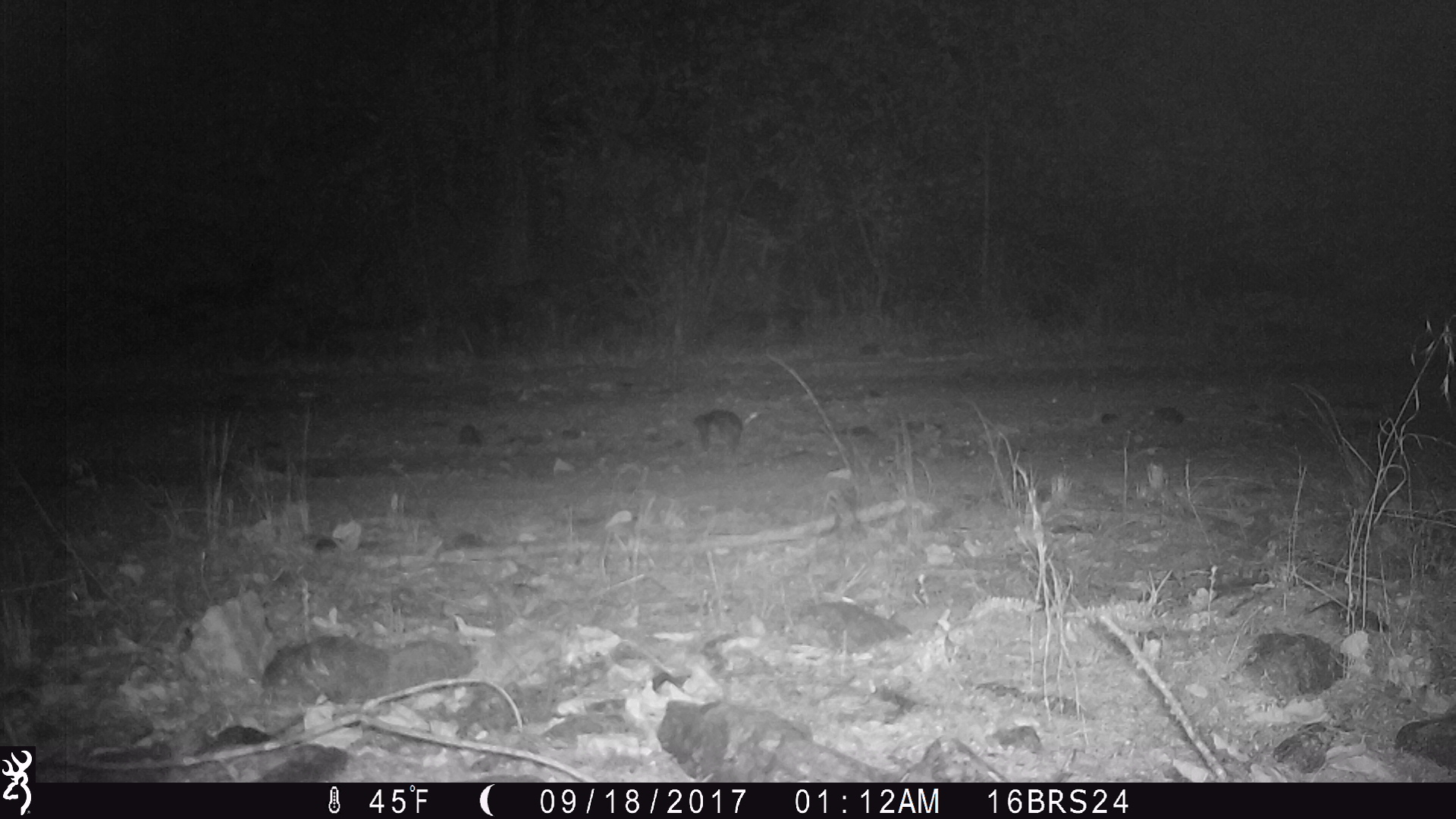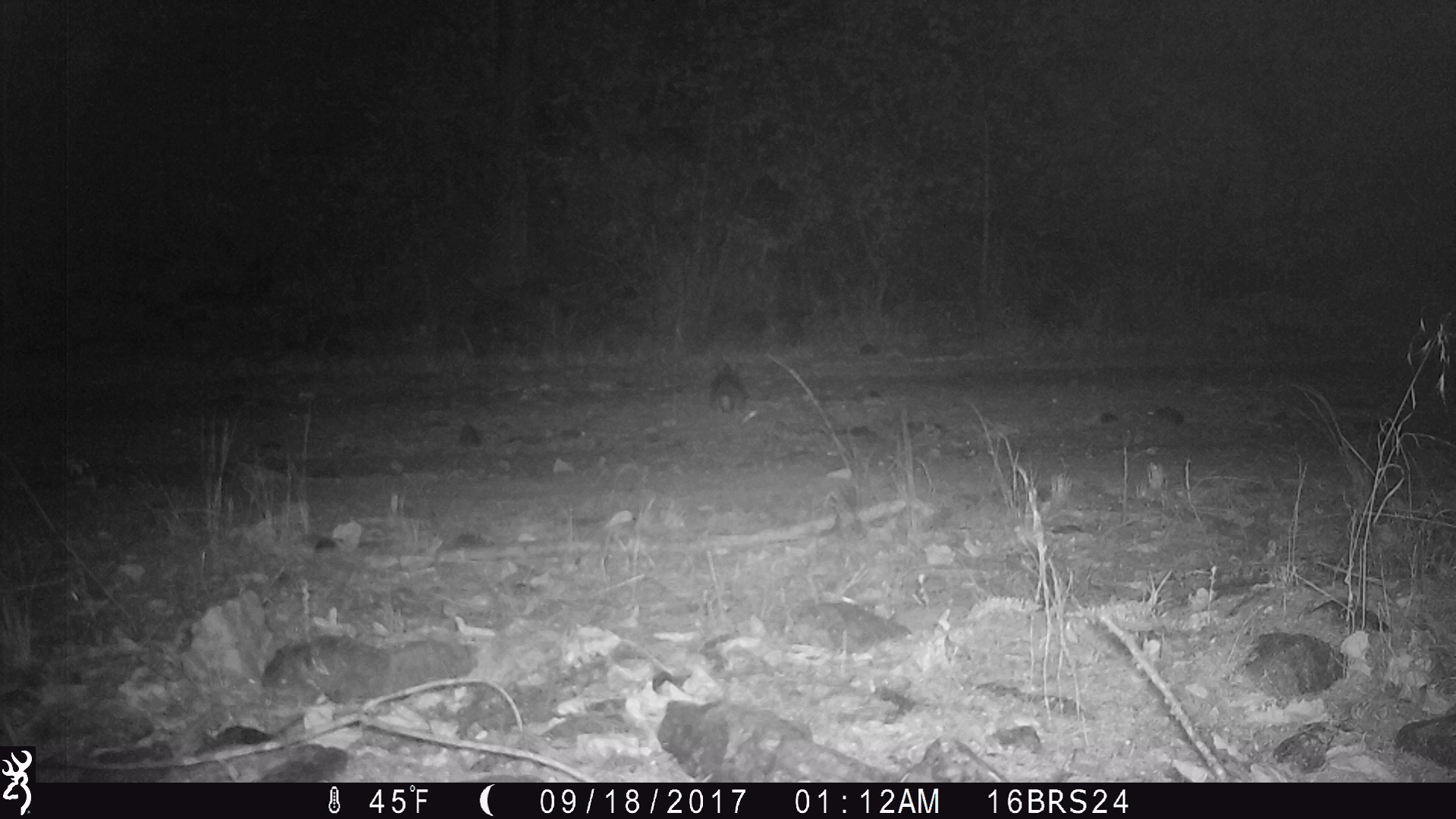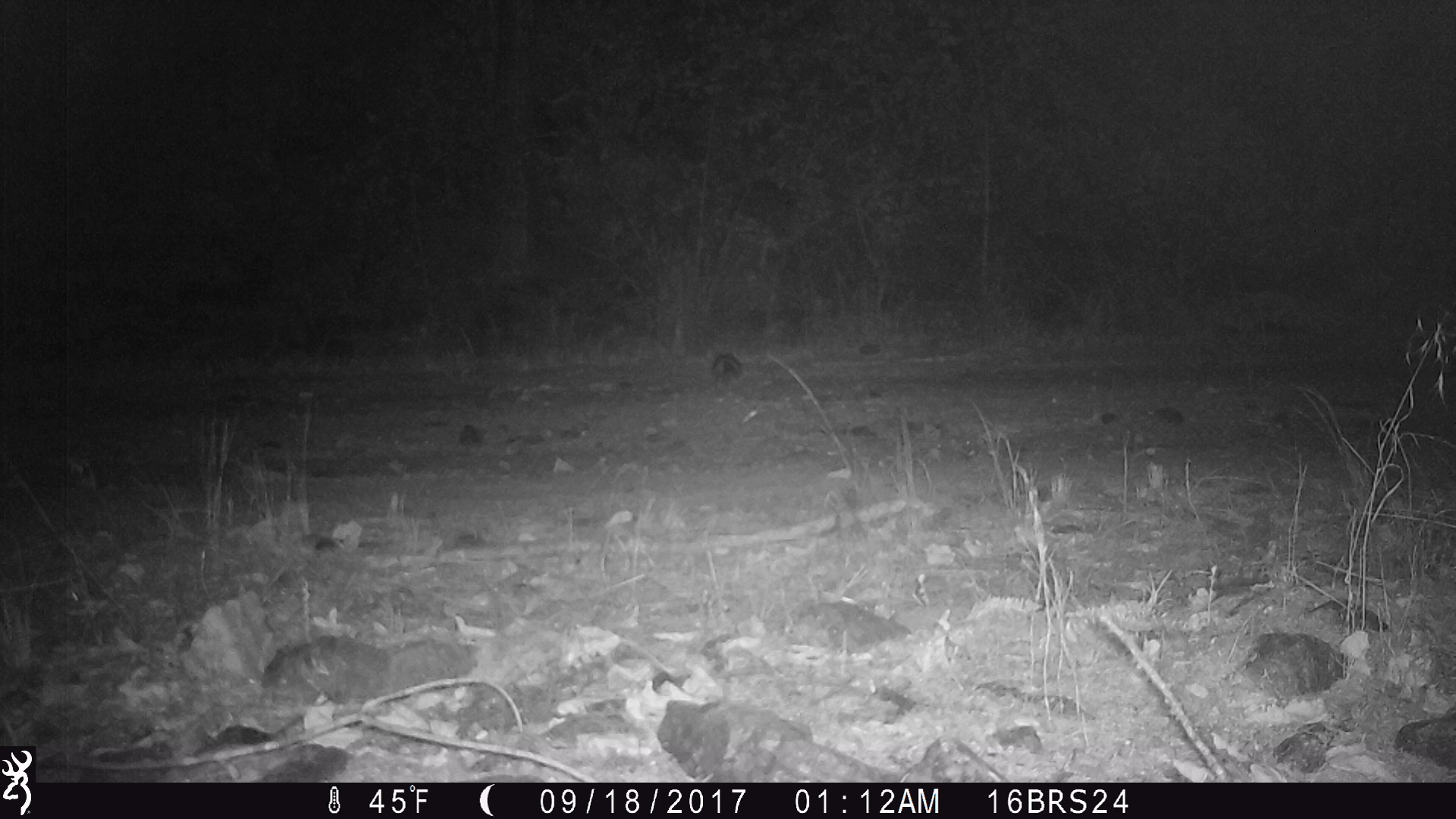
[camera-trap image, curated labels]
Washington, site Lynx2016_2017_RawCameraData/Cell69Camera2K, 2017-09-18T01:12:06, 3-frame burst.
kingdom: Animalia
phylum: Chordata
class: Mammalia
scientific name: Mammalia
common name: small mammal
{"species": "small mammal (Mammalia)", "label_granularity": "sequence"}